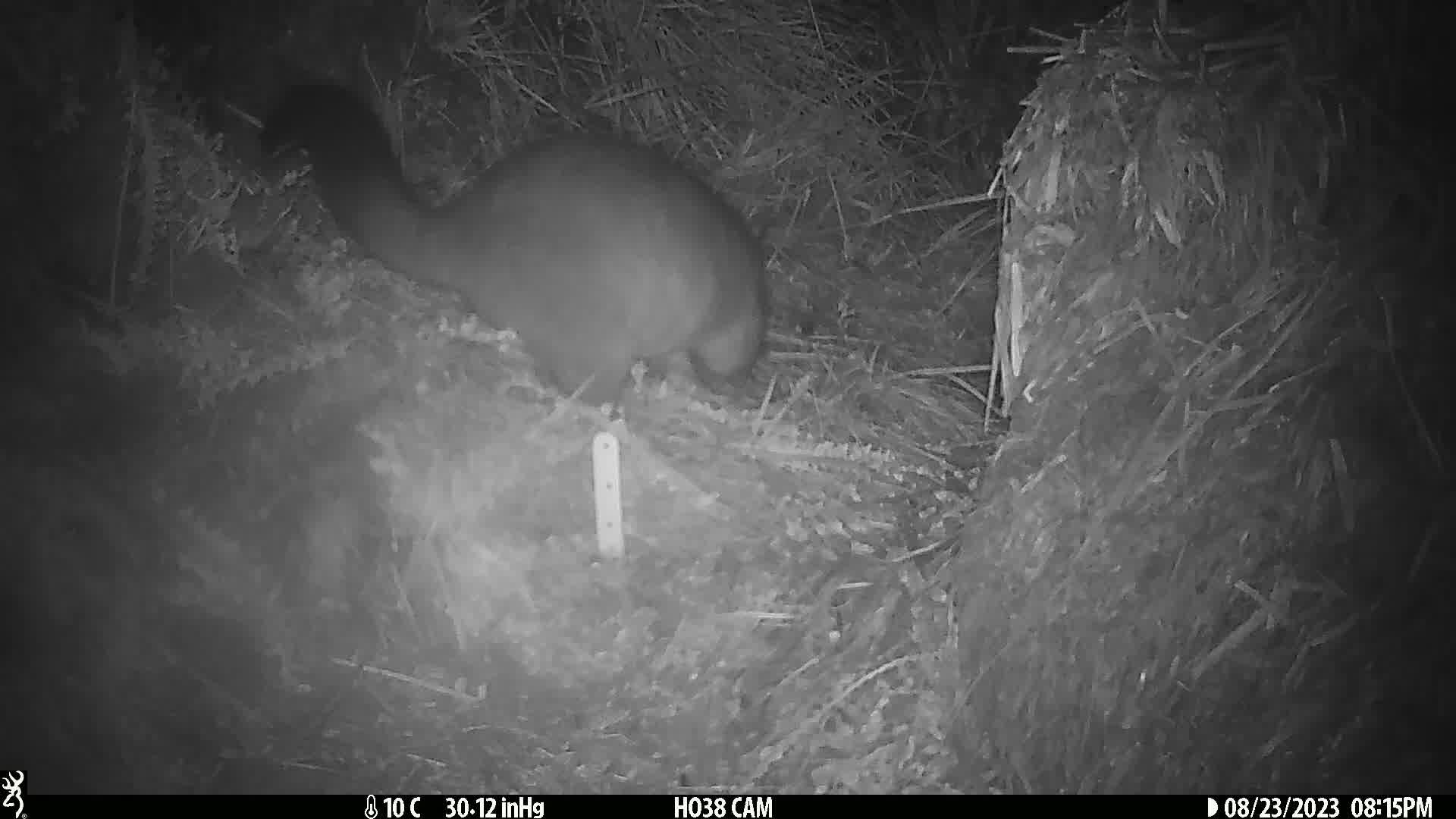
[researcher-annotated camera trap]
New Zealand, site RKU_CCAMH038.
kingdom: Animalia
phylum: Chordata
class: Mammalia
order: Diprotodontia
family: Phalangeridae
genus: Trichosurus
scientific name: Trichosurus vulpecula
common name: common brushtail possum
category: possum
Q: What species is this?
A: Possum (common brushtail possum) (Trichosurus vulpecula).